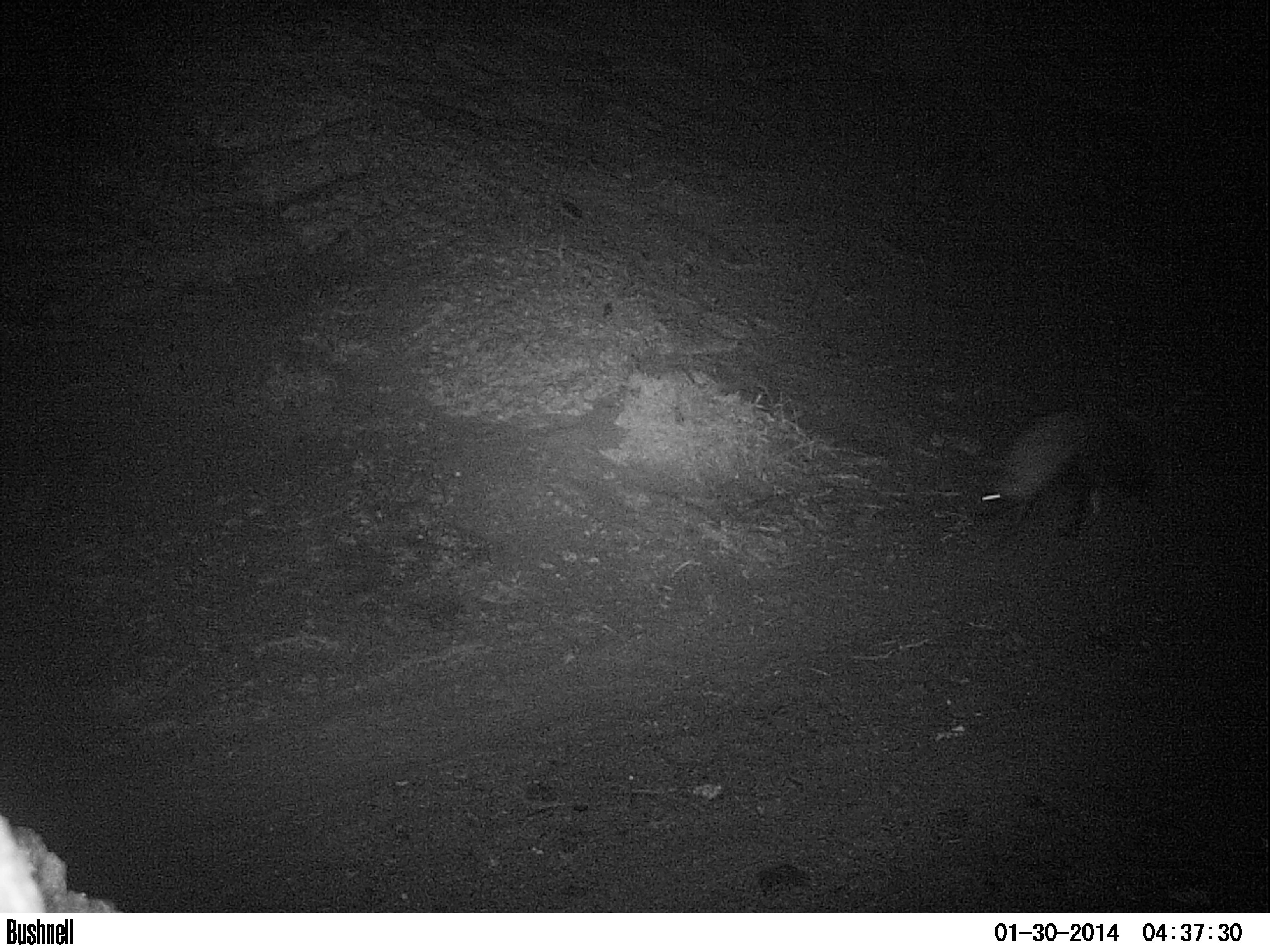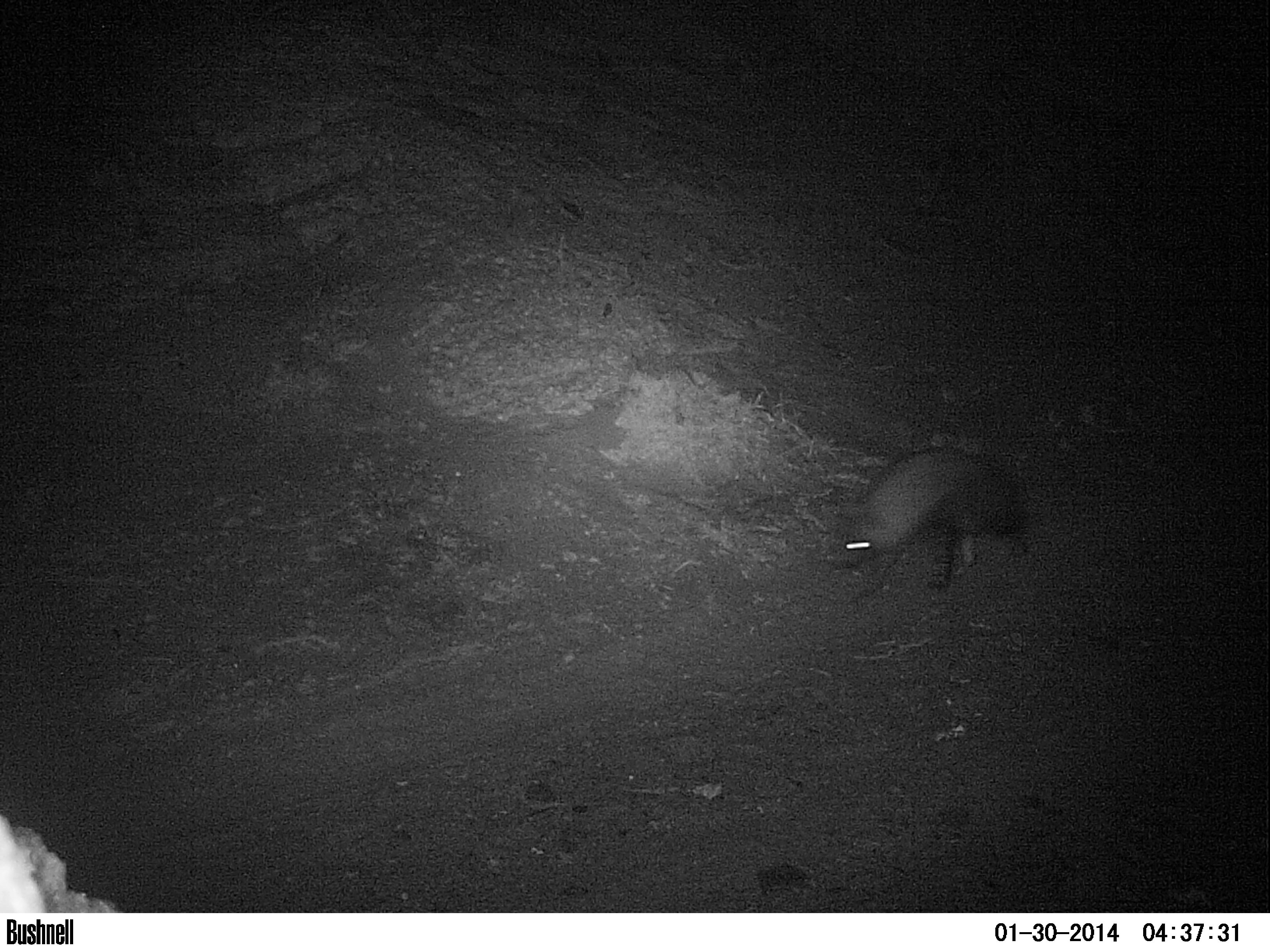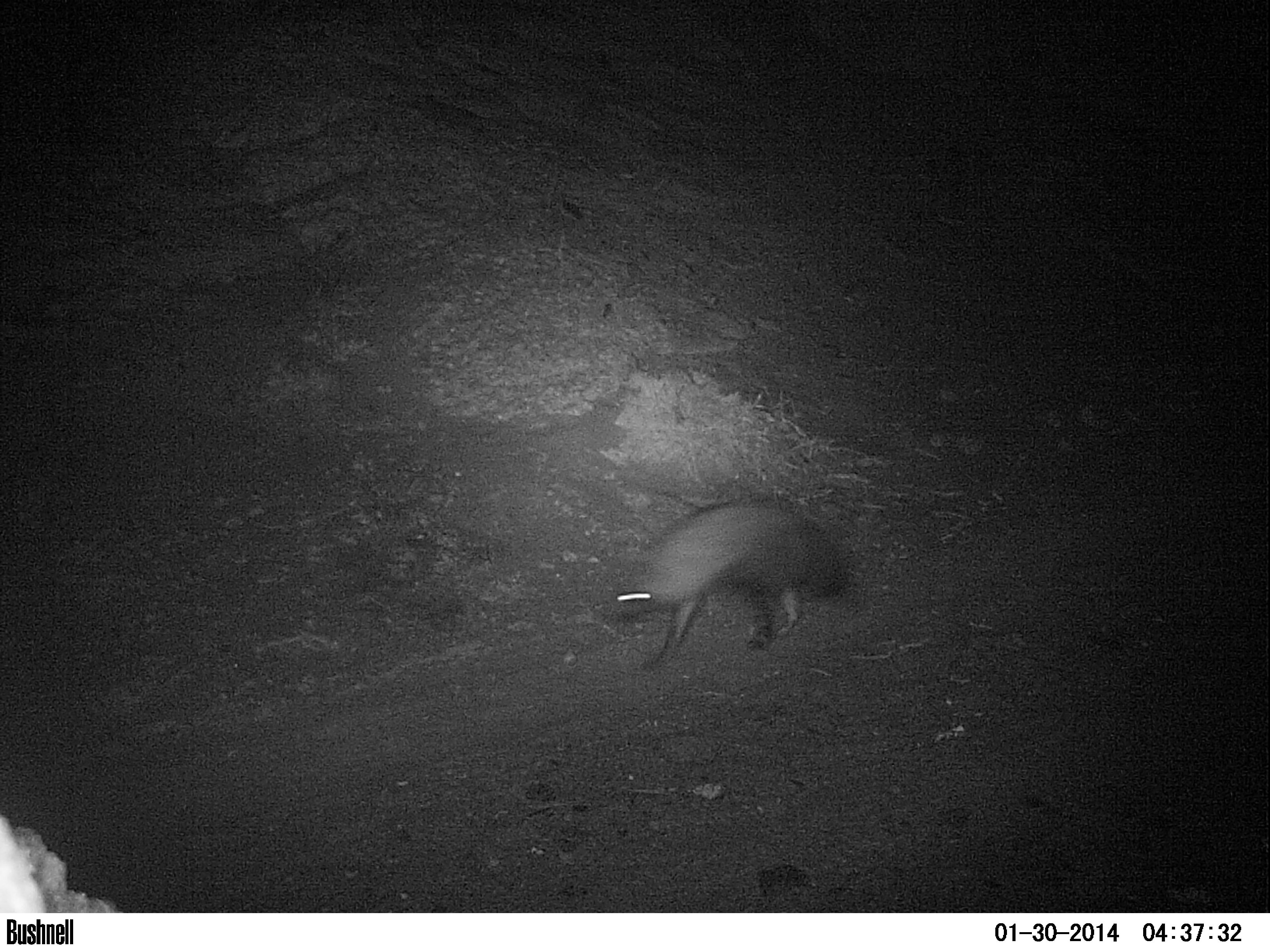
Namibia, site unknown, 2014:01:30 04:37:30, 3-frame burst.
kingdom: Animalia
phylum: Chordata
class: Mammalia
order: Carnivora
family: Hyaenidae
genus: Parahyaena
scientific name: Parahyaena brunnea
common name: brown hyena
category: hyaena brunnea